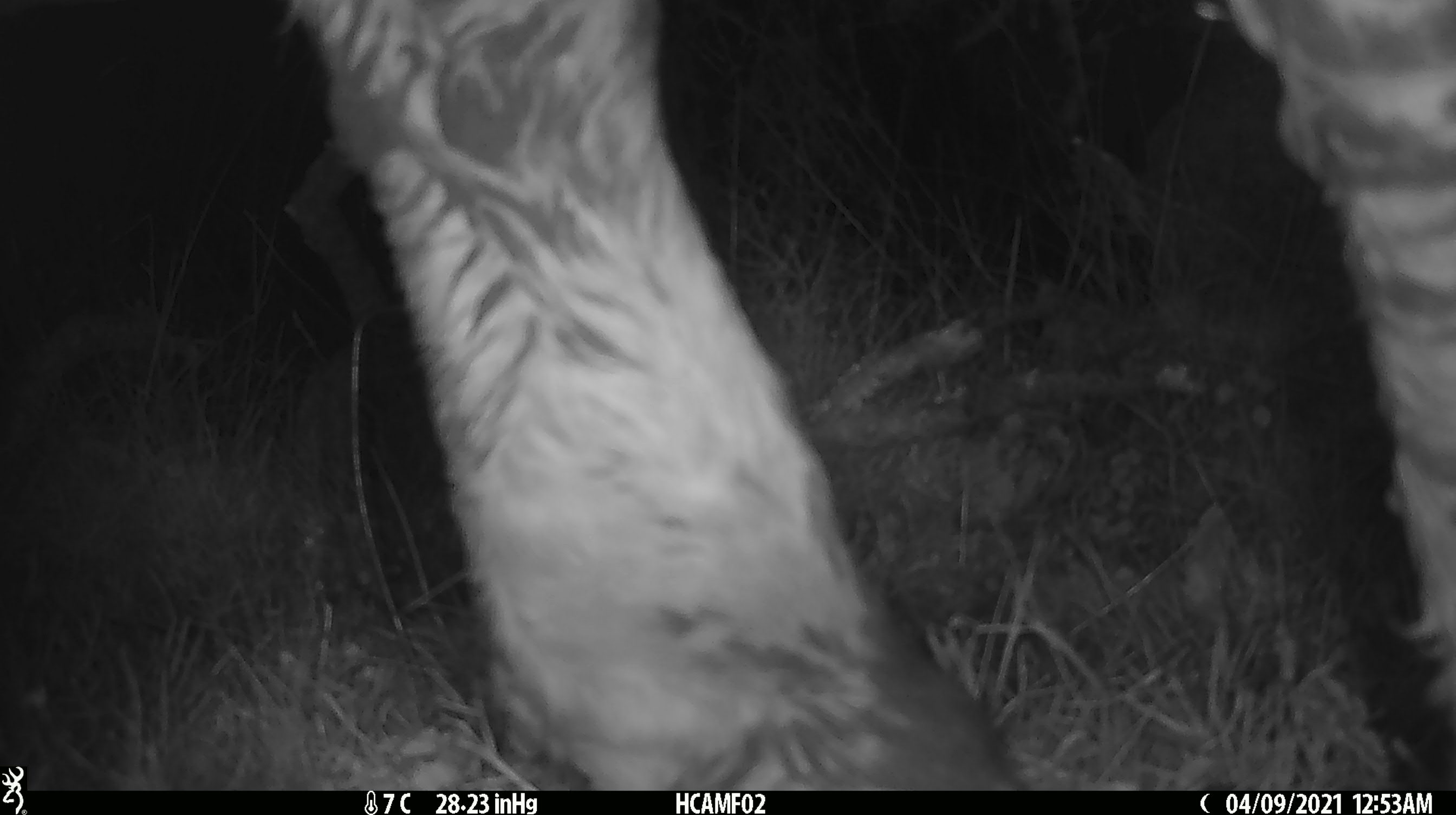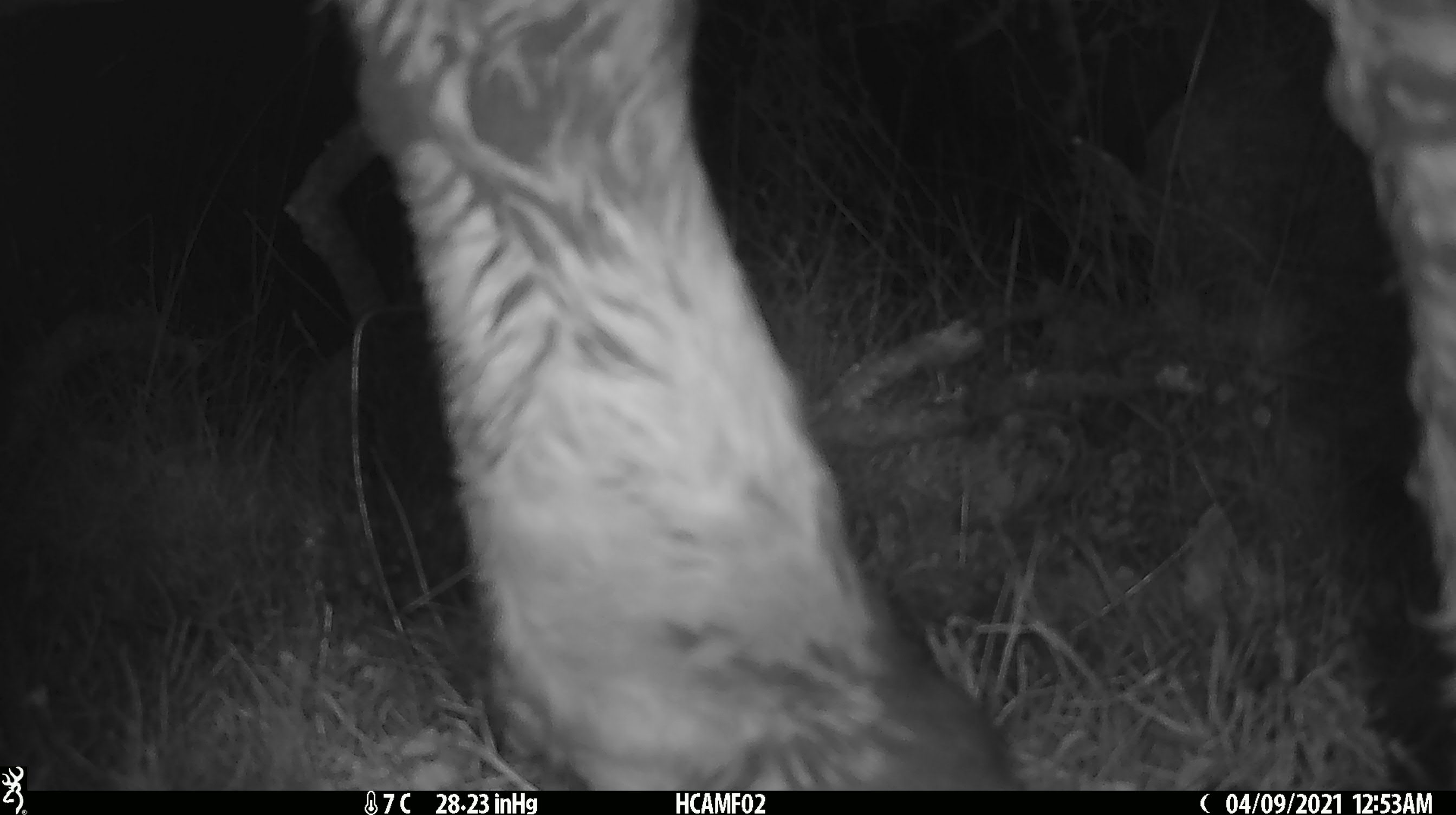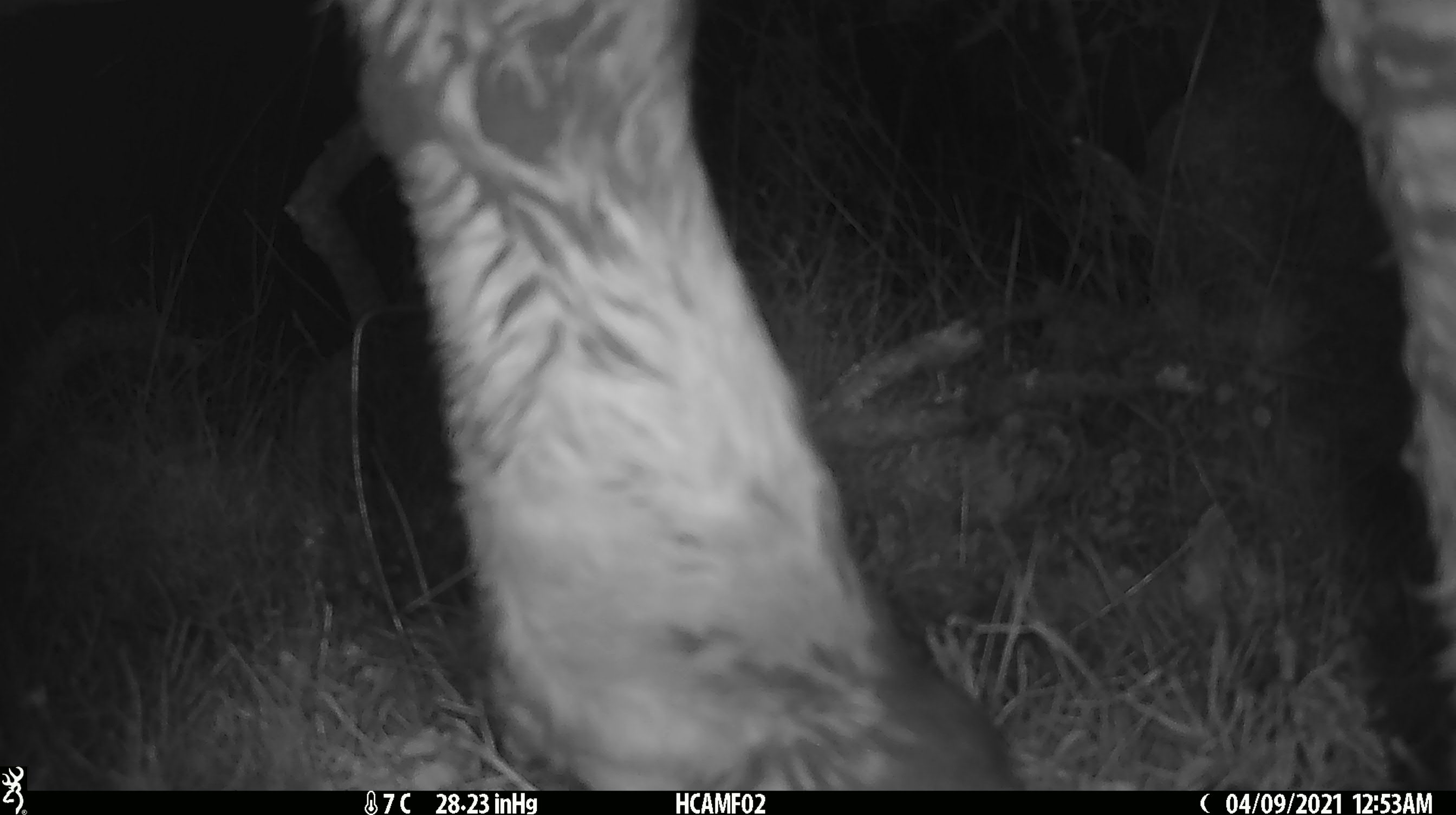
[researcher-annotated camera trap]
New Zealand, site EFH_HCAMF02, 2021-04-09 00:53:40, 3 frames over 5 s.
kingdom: Animalia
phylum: Chordata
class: Mammalia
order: Artiodactyla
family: Bovidae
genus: Bos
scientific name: Bos taurus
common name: domestic cow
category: cow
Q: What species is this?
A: Cow (domestic cow) (Bos taurus).